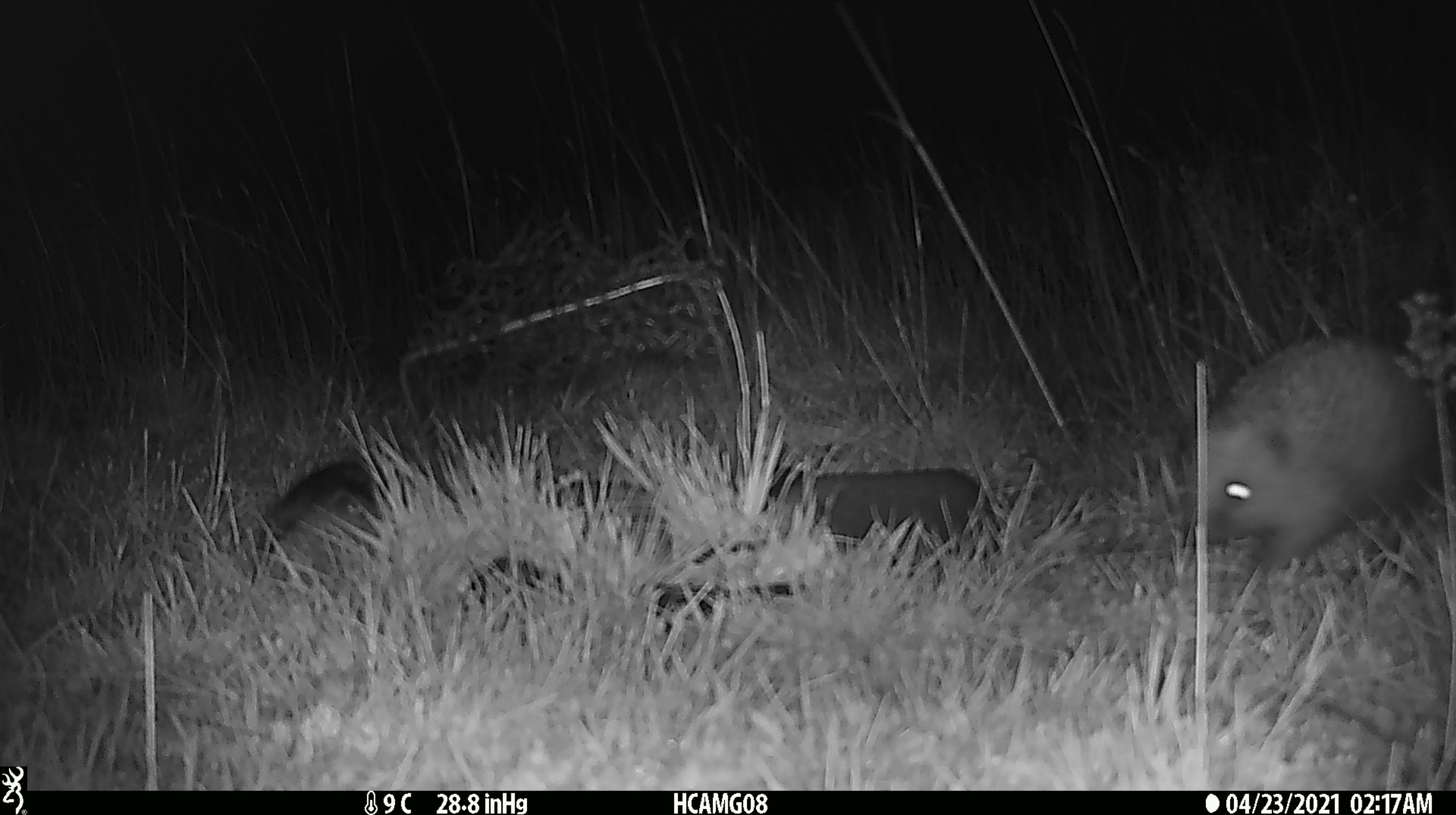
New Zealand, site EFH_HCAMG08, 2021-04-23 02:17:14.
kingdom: Animalia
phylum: Chordata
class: Mammalia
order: Eulipotyphla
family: Erinaceidae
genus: Erinaceus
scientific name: Erinaceus europaeus europaeus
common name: european hedgehog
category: hedgehog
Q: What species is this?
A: Hedgehog (european hedgehog) (Erinaceus europaeus europaeus).